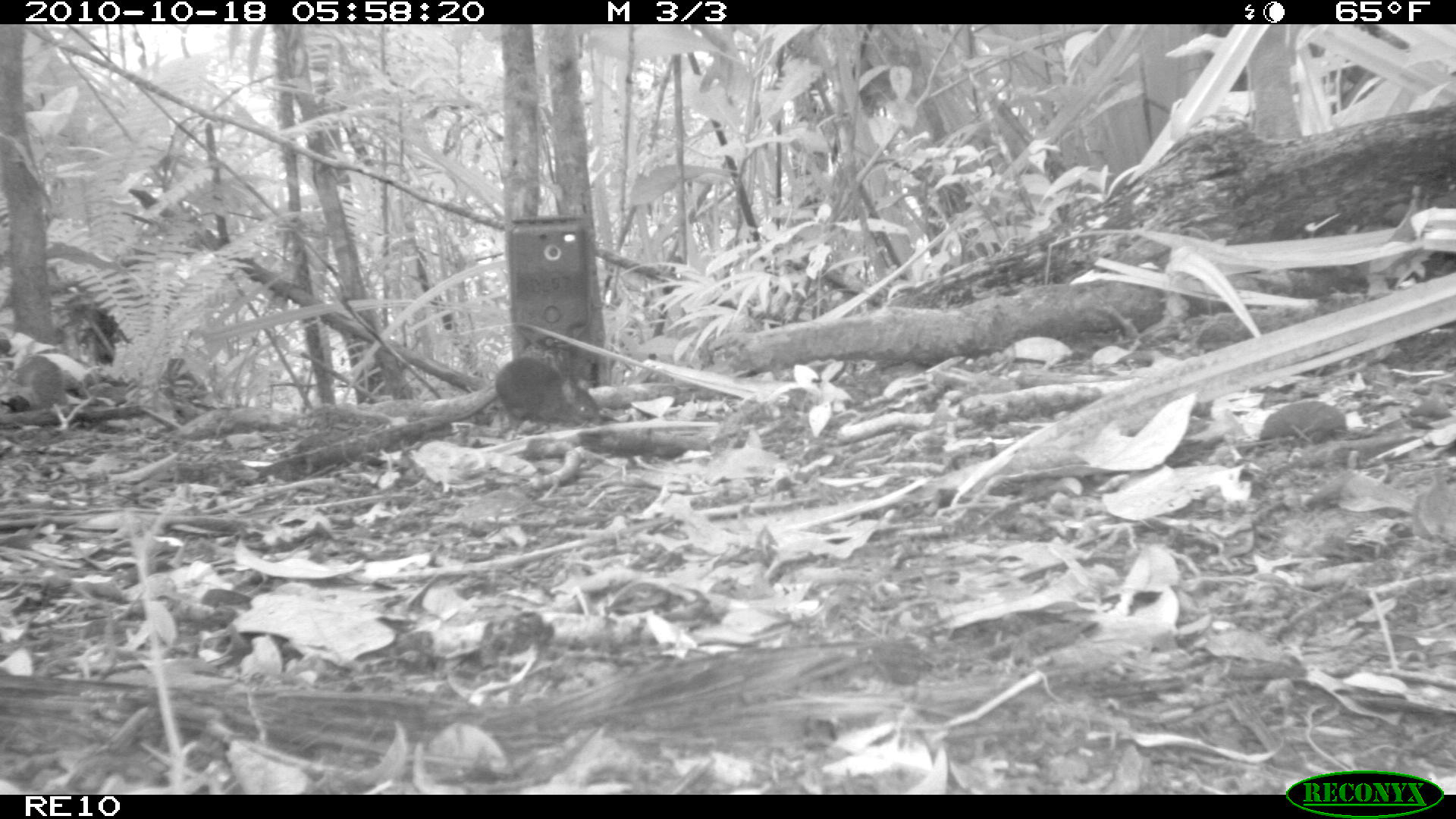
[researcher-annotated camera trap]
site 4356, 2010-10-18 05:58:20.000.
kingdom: Animalia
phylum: Chordata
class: Mammalia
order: Rodentia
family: Muridae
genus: Rattus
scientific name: Rattus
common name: rodent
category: unknown rat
Unknown rat (rodent) (Rattus), count 1.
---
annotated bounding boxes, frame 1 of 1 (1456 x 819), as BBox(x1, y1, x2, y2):
unknown rat: BBox(434, 354, 603, 428)